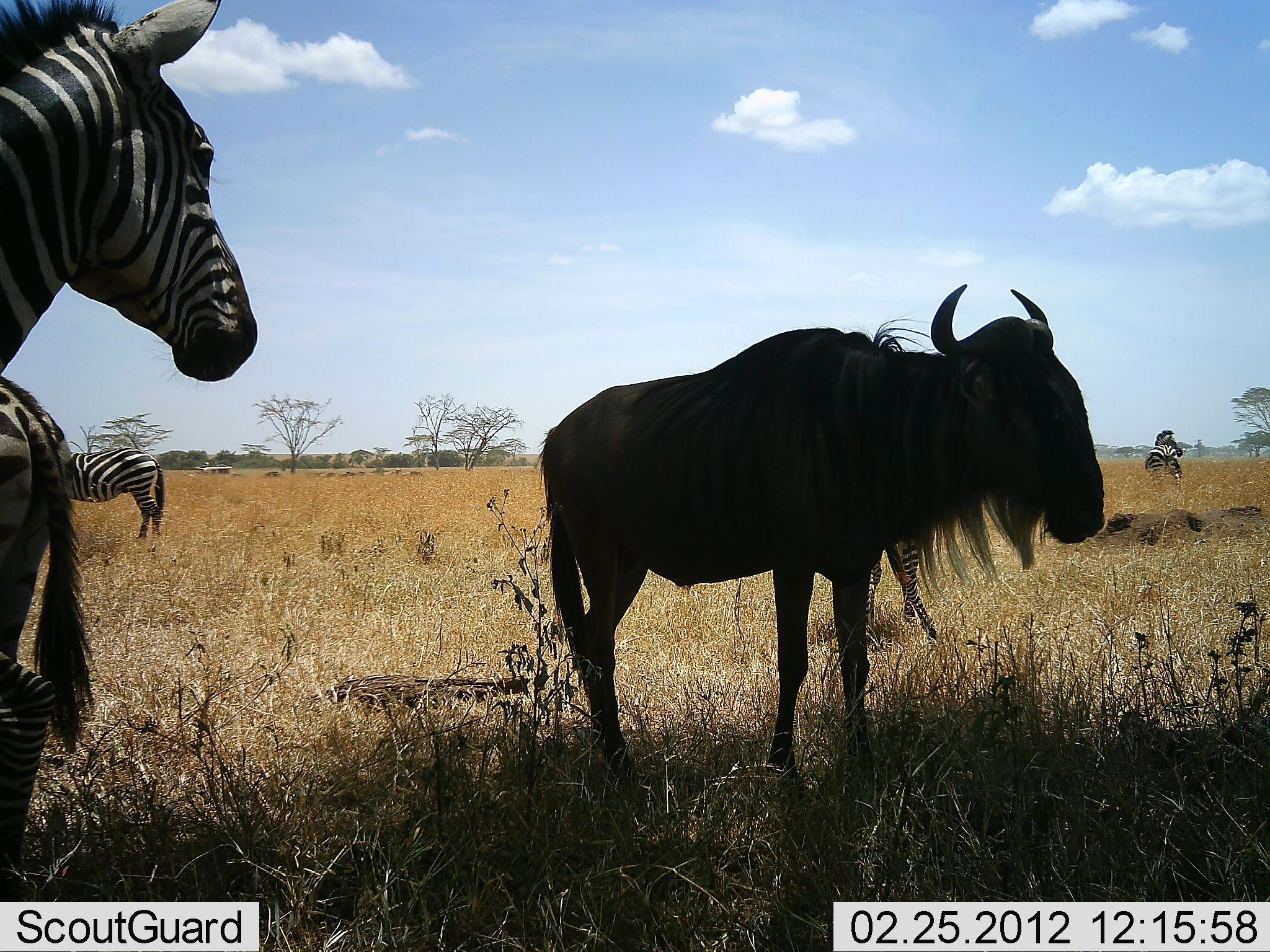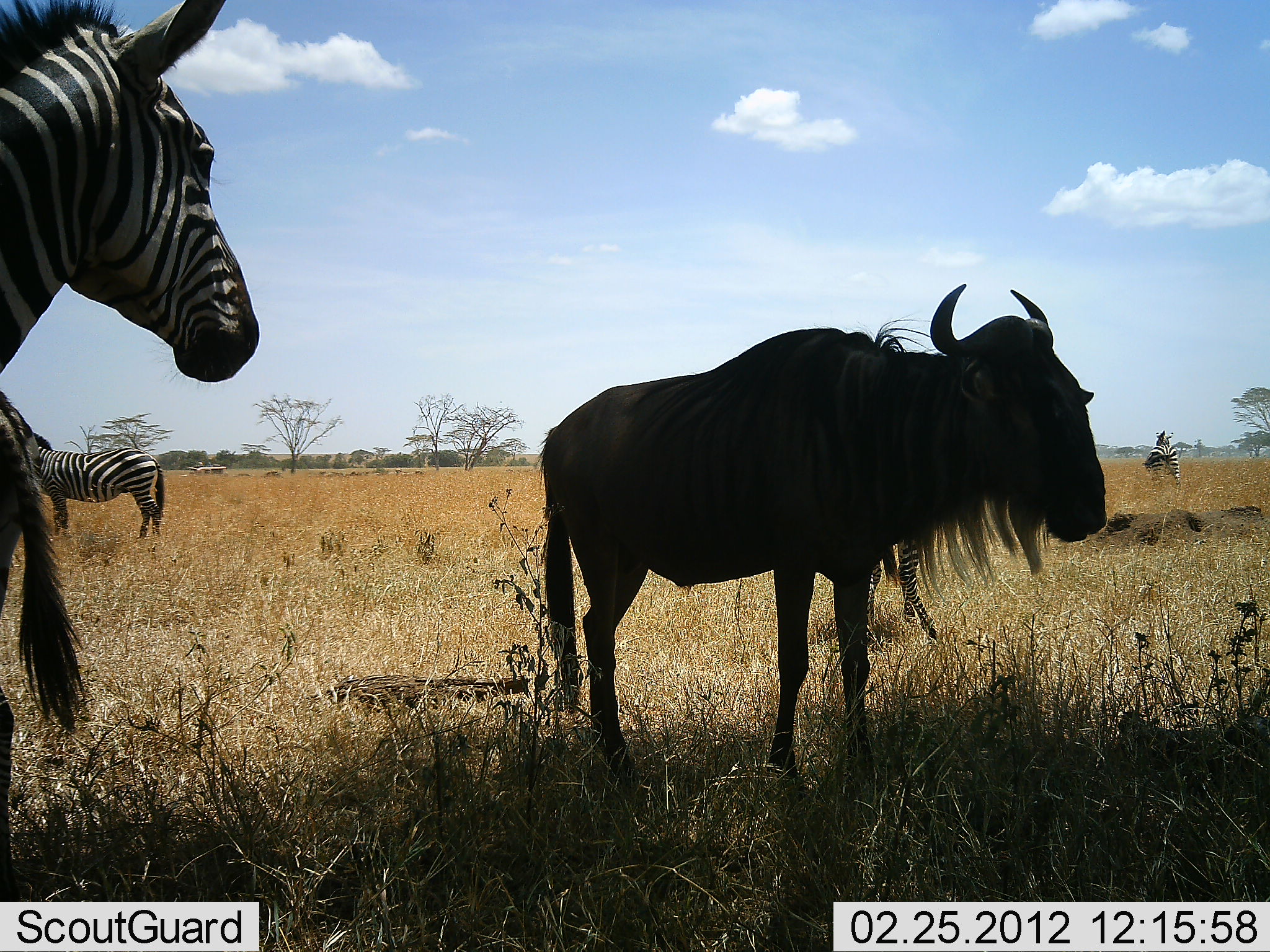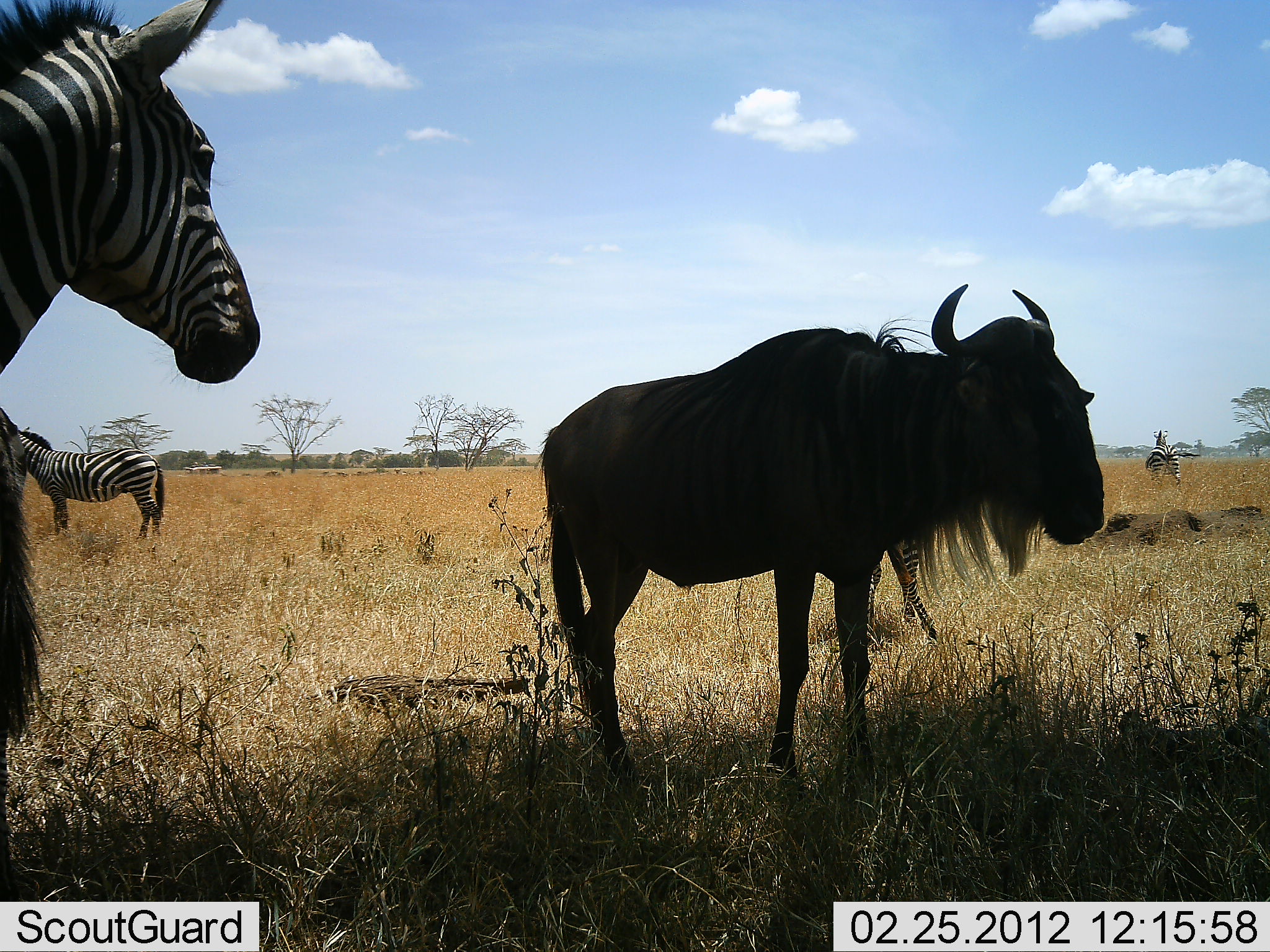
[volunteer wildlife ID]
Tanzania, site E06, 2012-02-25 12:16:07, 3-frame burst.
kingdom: Animalia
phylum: Chordata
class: Mammalia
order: Artiodactyla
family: Bovidae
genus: Connochaetes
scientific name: Connochaetes taurinus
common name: blue wildebeest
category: wildebeest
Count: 1.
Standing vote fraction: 100%.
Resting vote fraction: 6%.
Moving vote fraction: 6%.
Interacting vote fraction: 0%.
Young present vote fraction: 0%.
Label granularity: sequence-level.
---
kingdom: Animalia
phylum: Chordata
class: Mammalia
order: Perissodactyla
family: Equidae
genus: Equus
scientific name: Equus quagga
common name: plains zebra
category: zebra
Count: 4.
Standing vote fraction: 100%.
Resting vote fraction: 11%.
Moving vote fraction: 6%.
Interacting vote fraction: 0%.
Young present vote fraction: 11%.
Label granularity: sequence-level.